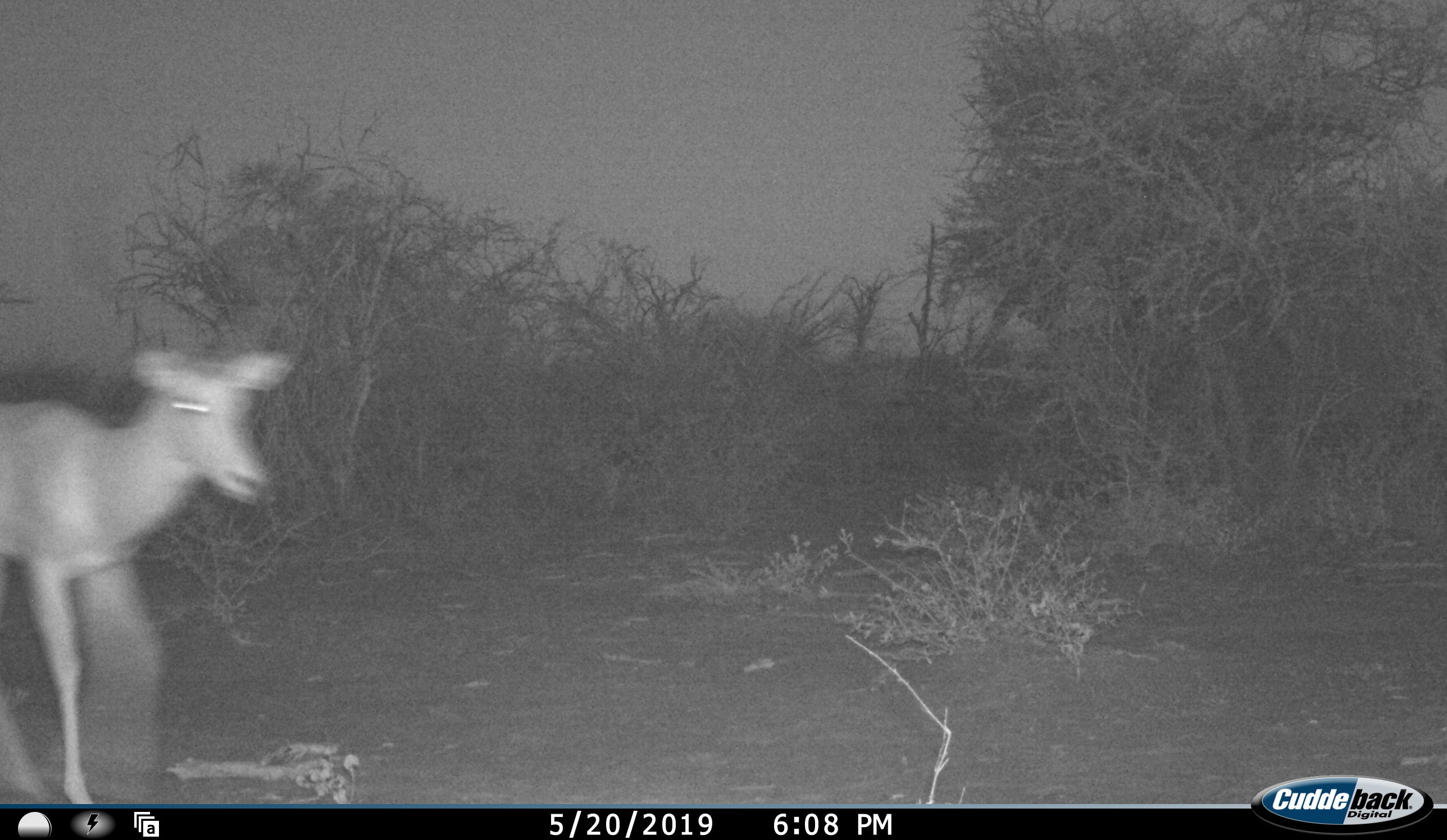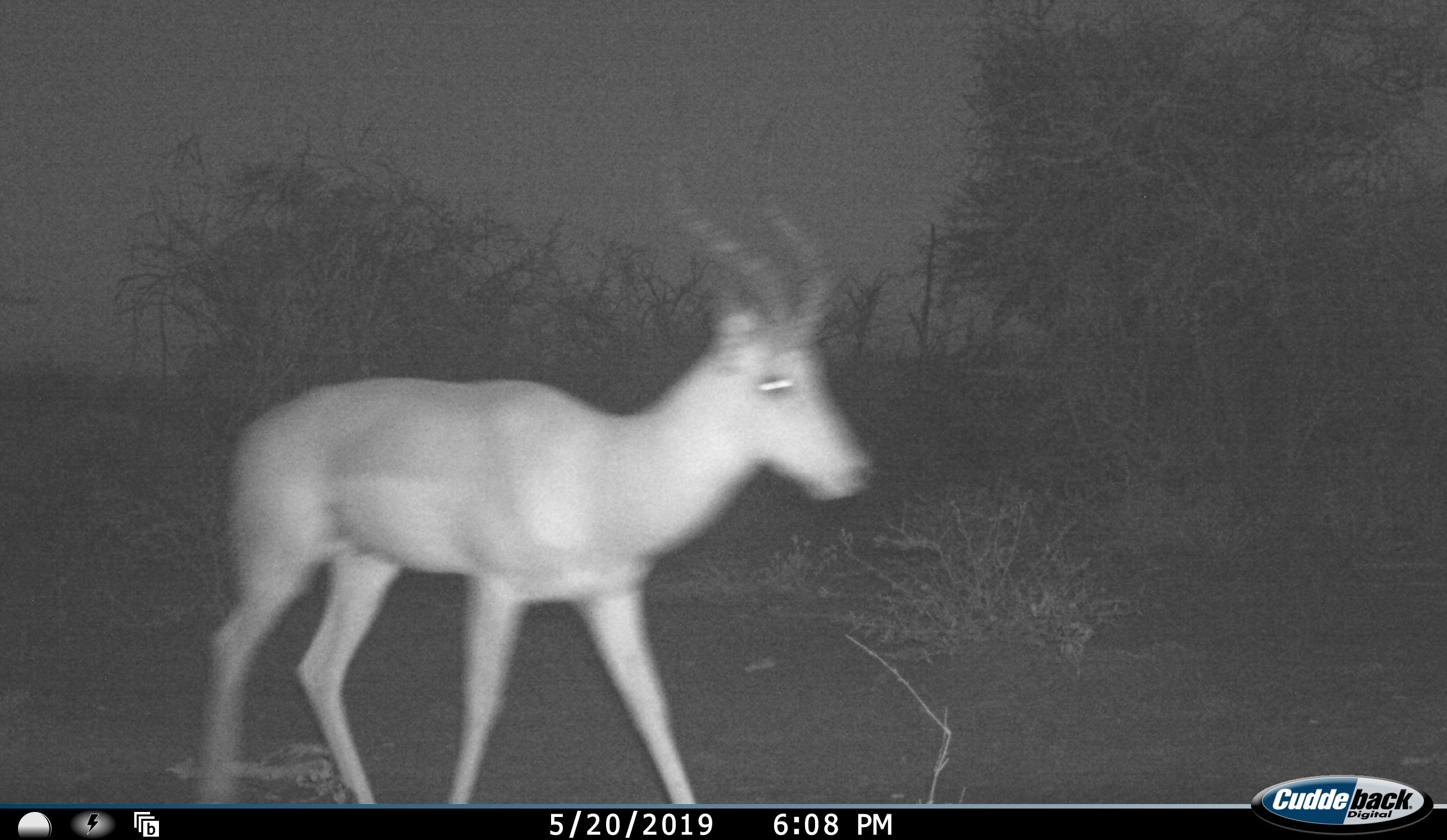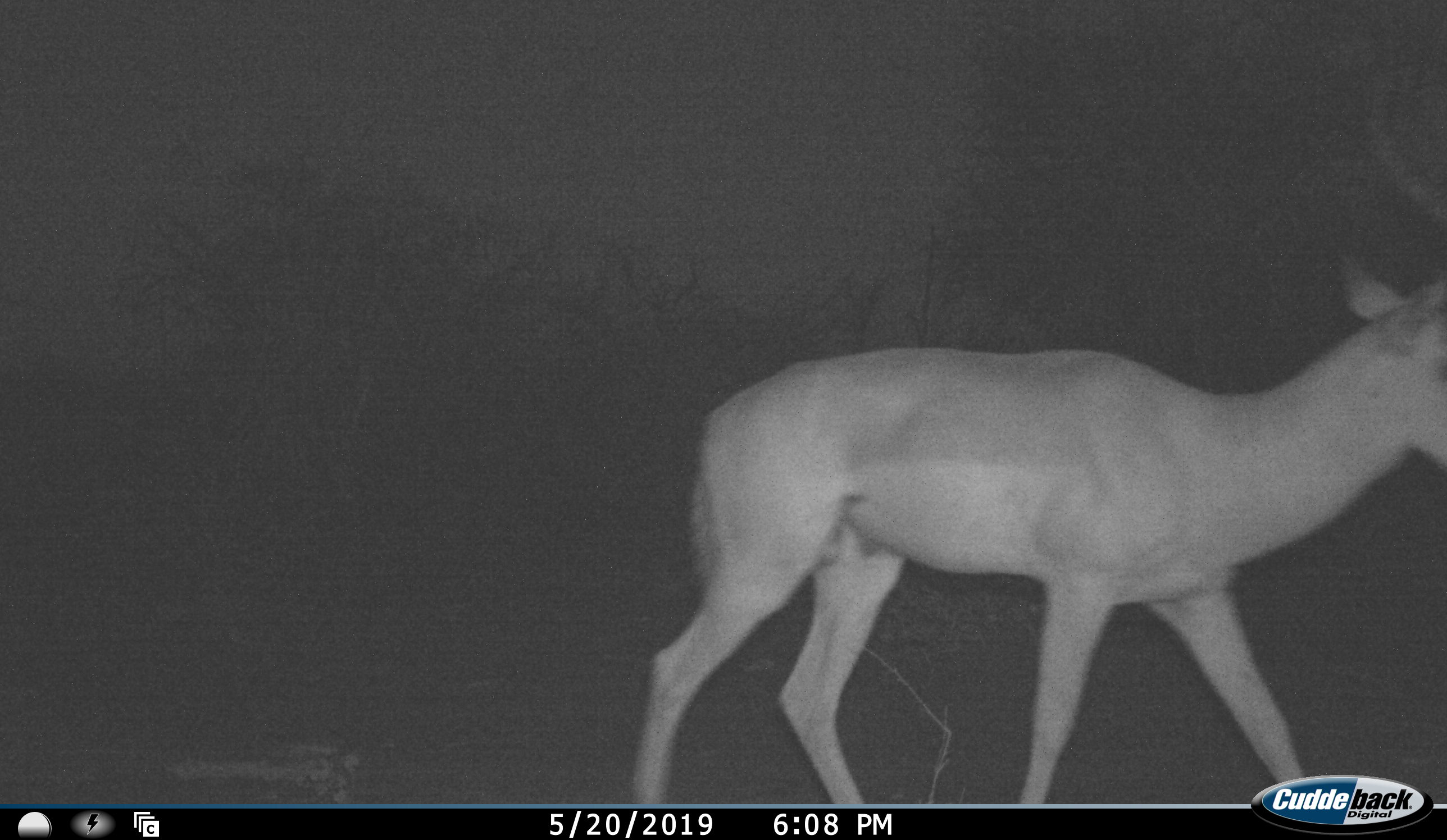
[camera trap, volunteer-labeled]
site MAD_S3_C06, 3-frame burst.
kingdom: Animalia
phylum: Chordata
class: Mammalia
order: Artiodactyla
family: Bovidae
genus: Aepyceros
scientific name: Aepyceros melampus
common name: impala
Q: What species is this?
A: Impala (Aepyceros melampus).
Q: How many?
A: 1.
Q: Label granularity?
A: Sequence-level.